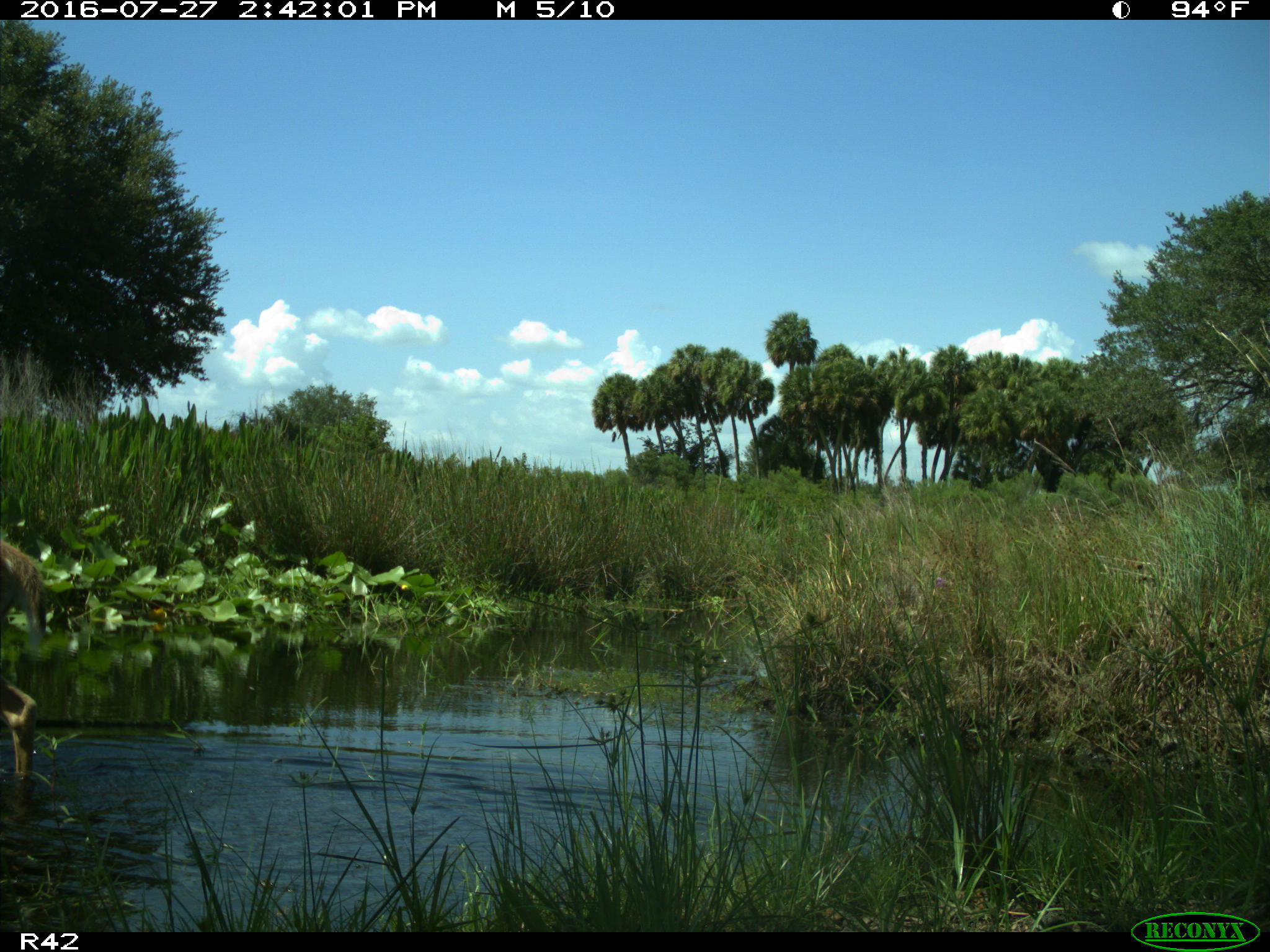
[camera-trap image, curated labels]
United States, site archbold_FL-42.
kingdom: Animalia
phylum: Chordata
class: Mammalia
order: Artiodactyla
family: Cervidae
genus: Odocoileus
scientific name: Odocoileus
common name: deer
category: unidentified deer